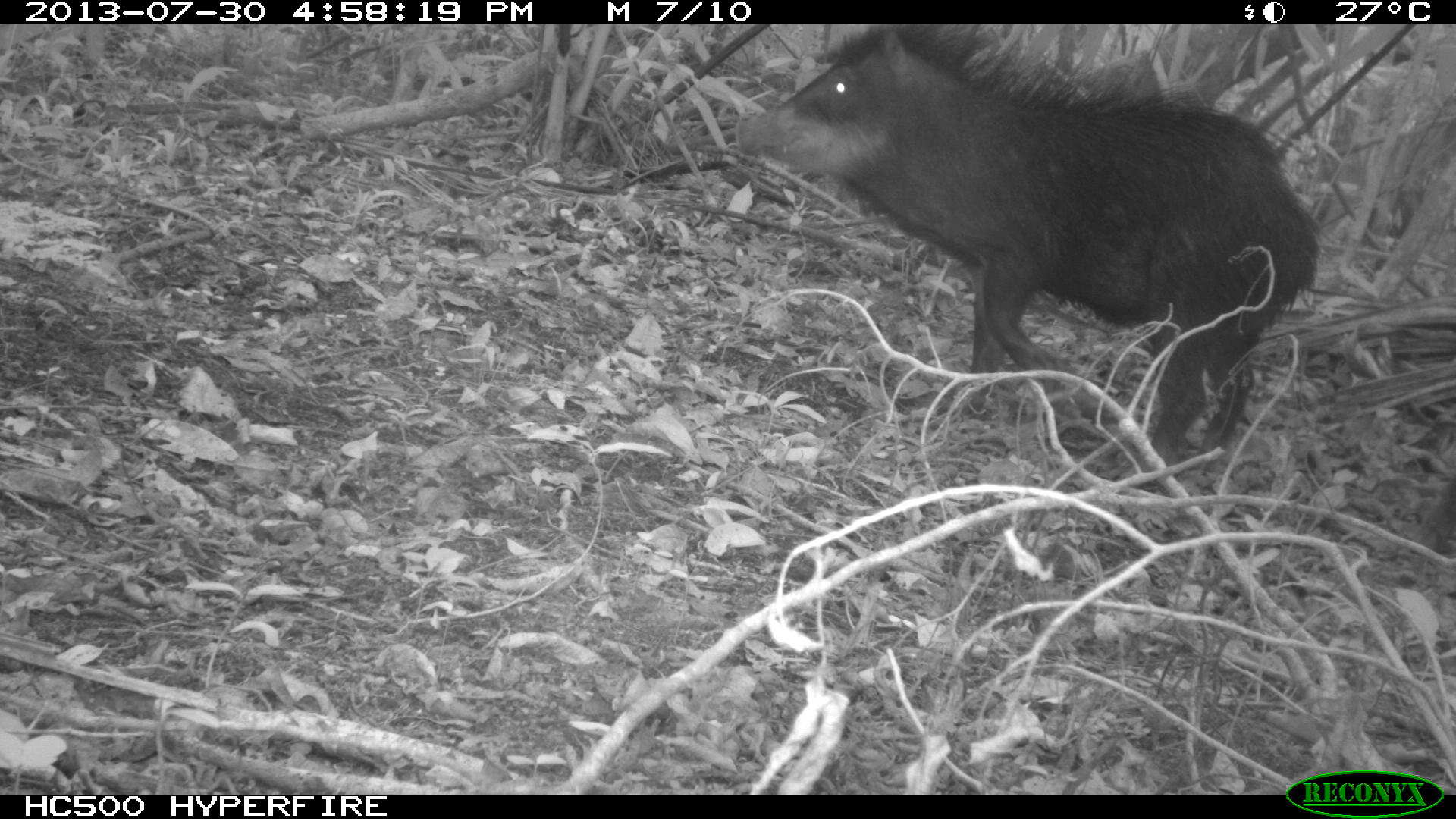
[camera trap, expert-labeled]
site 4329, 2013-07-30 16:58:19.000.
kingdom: Animalia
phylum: Chordata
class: Mammalia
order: Artiodactyla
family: Tayassuidae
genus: Tayassu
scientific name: Tayassu pecari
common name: white-lipped peccary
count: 1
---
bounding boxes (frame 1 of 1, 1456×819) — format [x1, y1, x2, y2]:
tayassu pecari: [734, 24, 1319, 461]